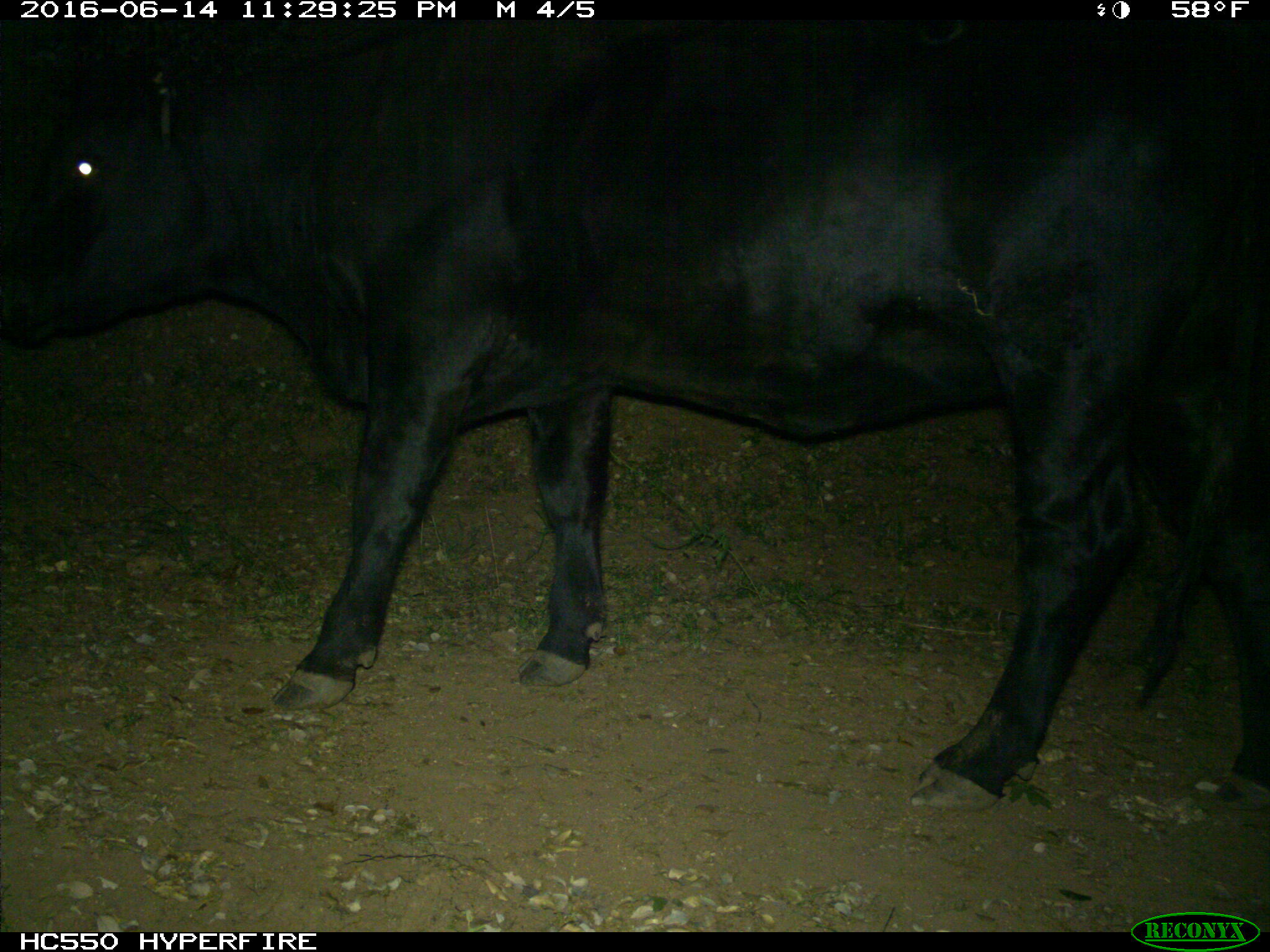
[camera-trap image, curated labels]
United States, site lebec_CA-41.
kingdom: Animalia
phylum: Chordata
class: Mammalia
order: Artiodactyla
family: Bovidae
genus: Bos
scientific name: Bos taurus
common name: domestic cow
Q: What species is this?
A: Bos taurus (domestic cow).